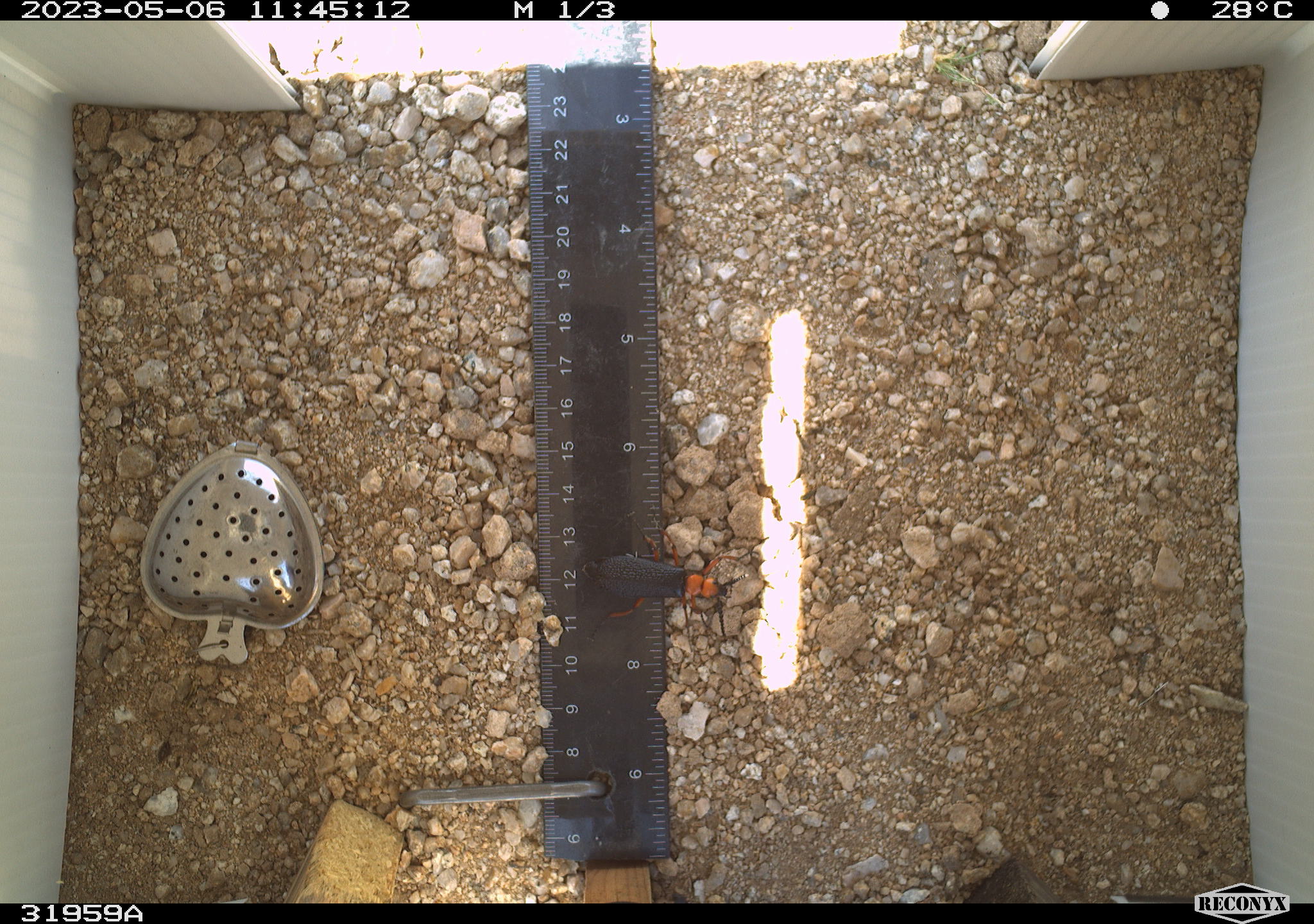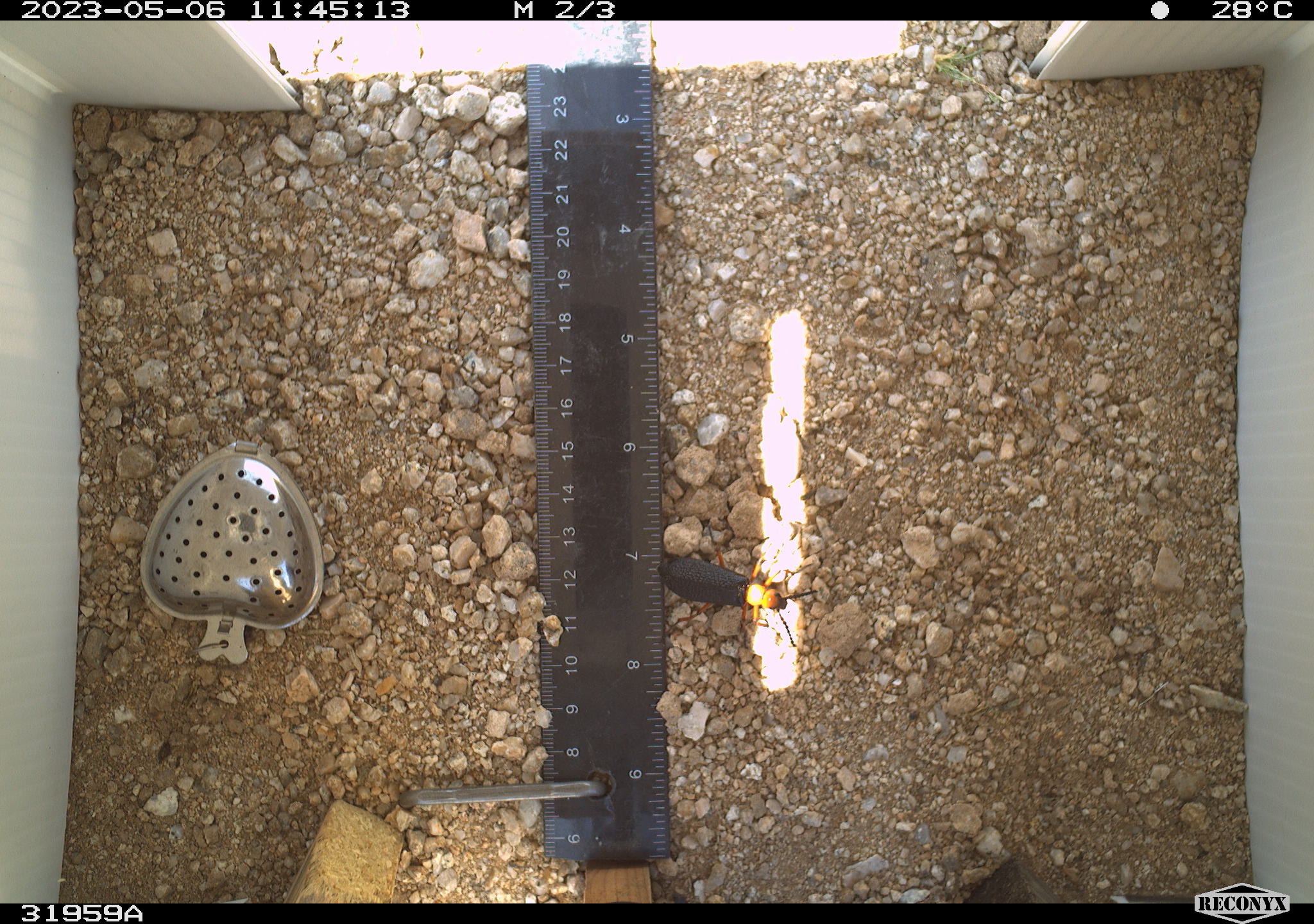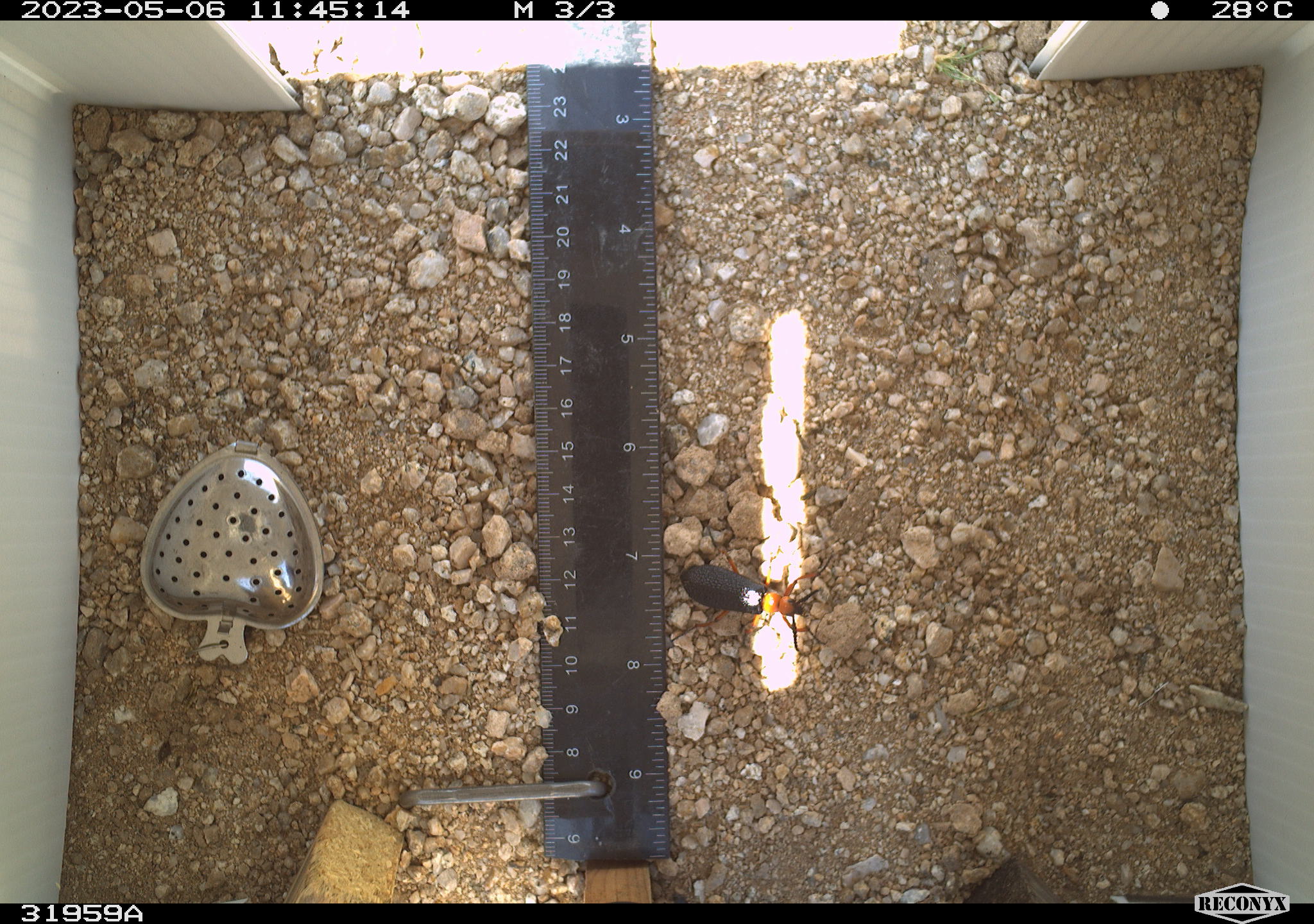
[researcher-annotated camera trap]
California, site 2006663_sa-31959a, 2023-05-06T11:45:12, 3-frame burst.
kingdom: Animalia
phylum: Arthropoda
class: Insecta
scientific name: Insecta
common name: insect